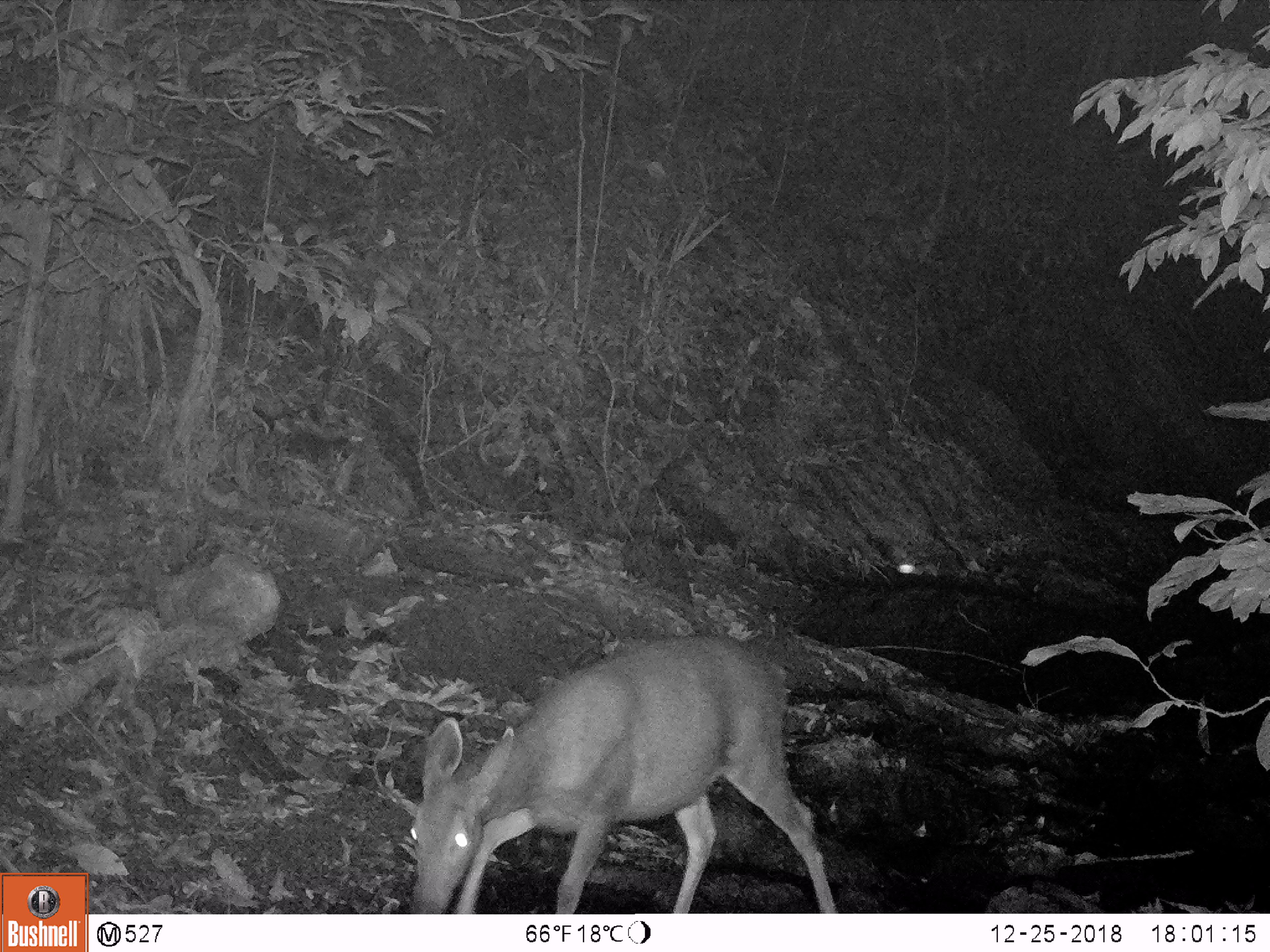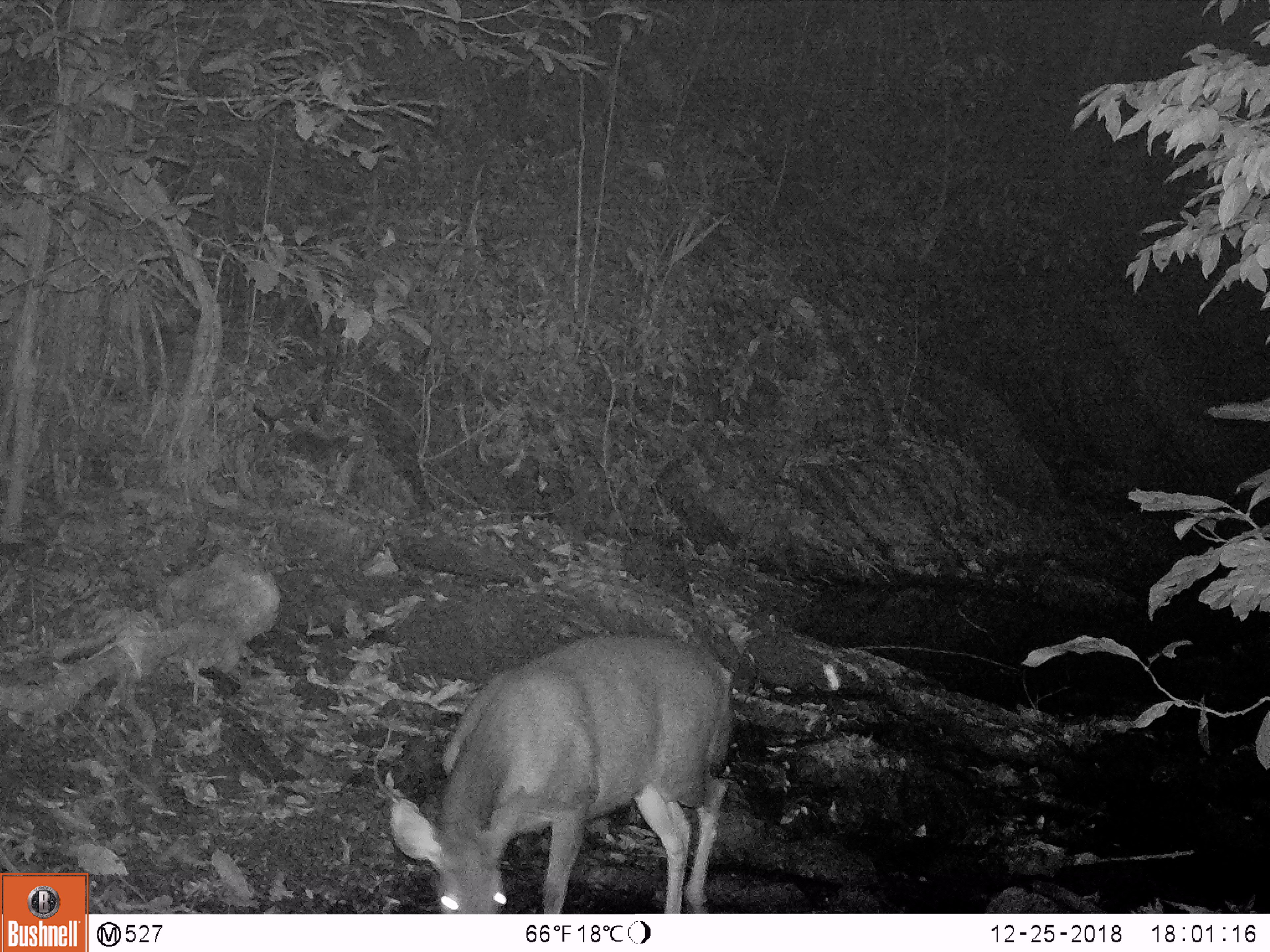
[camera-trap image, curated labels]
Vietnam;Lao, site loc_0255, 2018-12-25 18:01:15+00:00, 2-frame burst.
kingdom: Animalia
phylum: Chordata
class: Mammalia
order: Artiodactyla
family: Cervidae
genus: Rusa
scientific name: Rusa unicolor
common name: sambar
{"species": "sambar (Rusa unicolor)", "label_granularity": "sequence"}